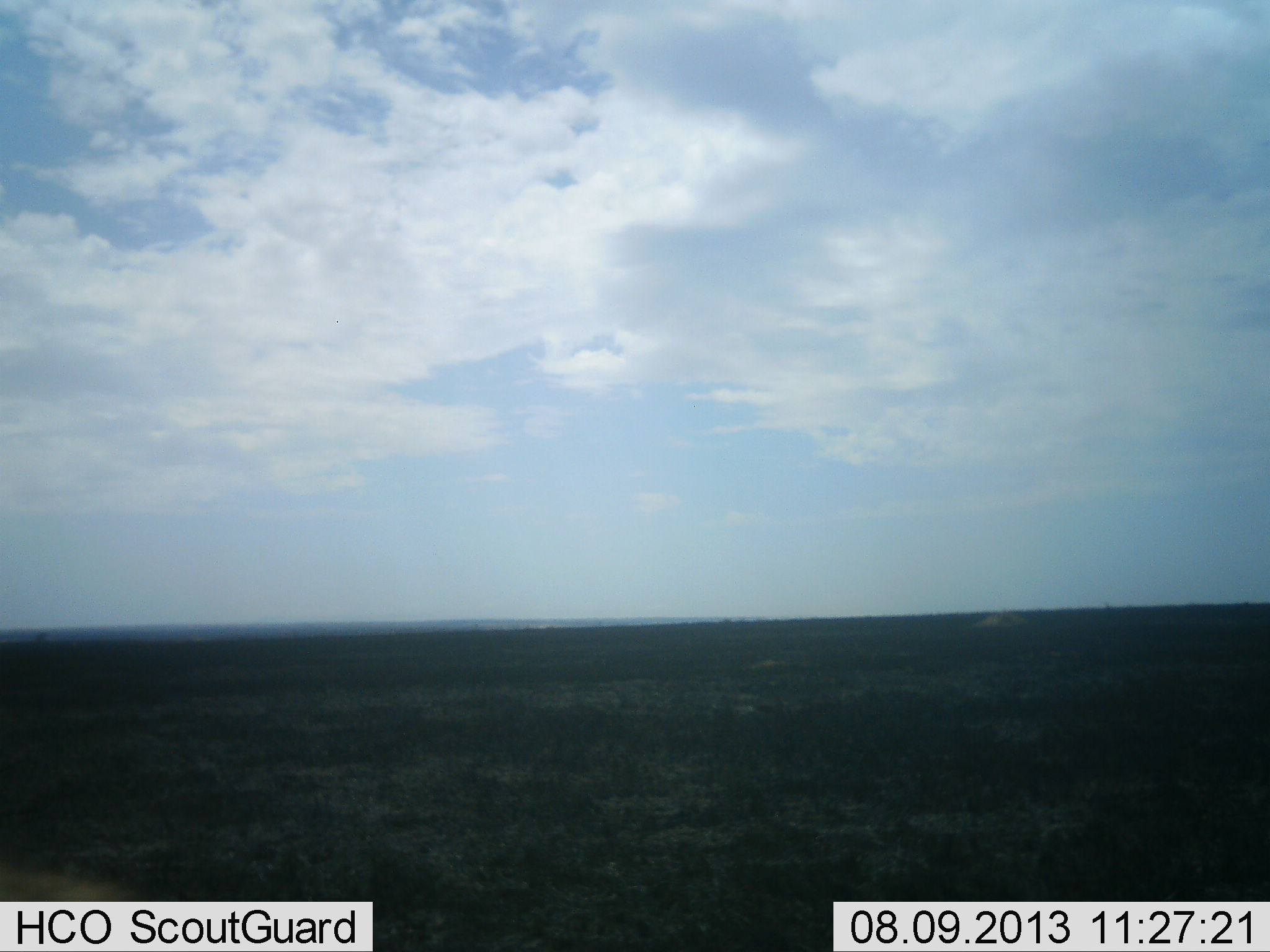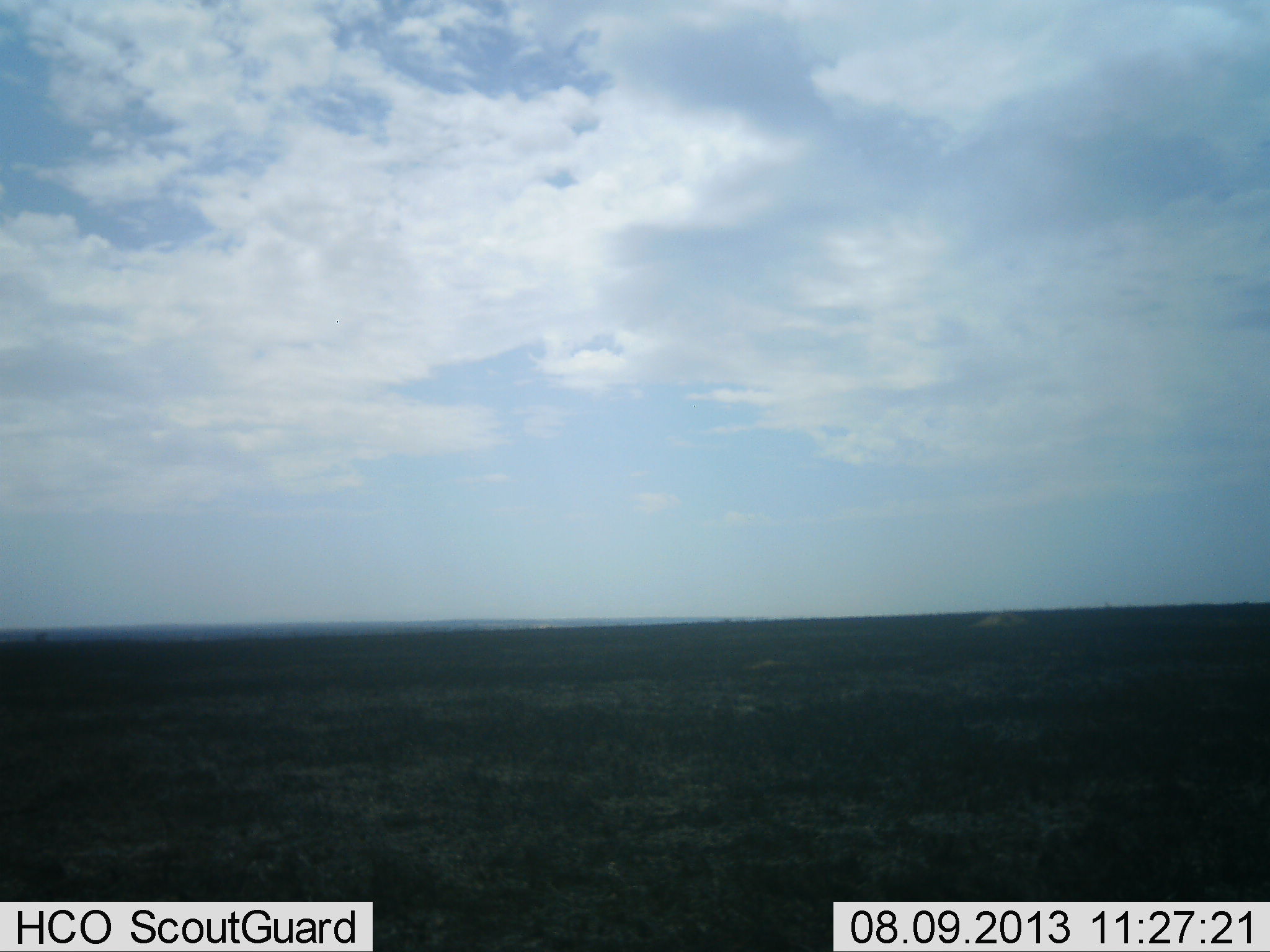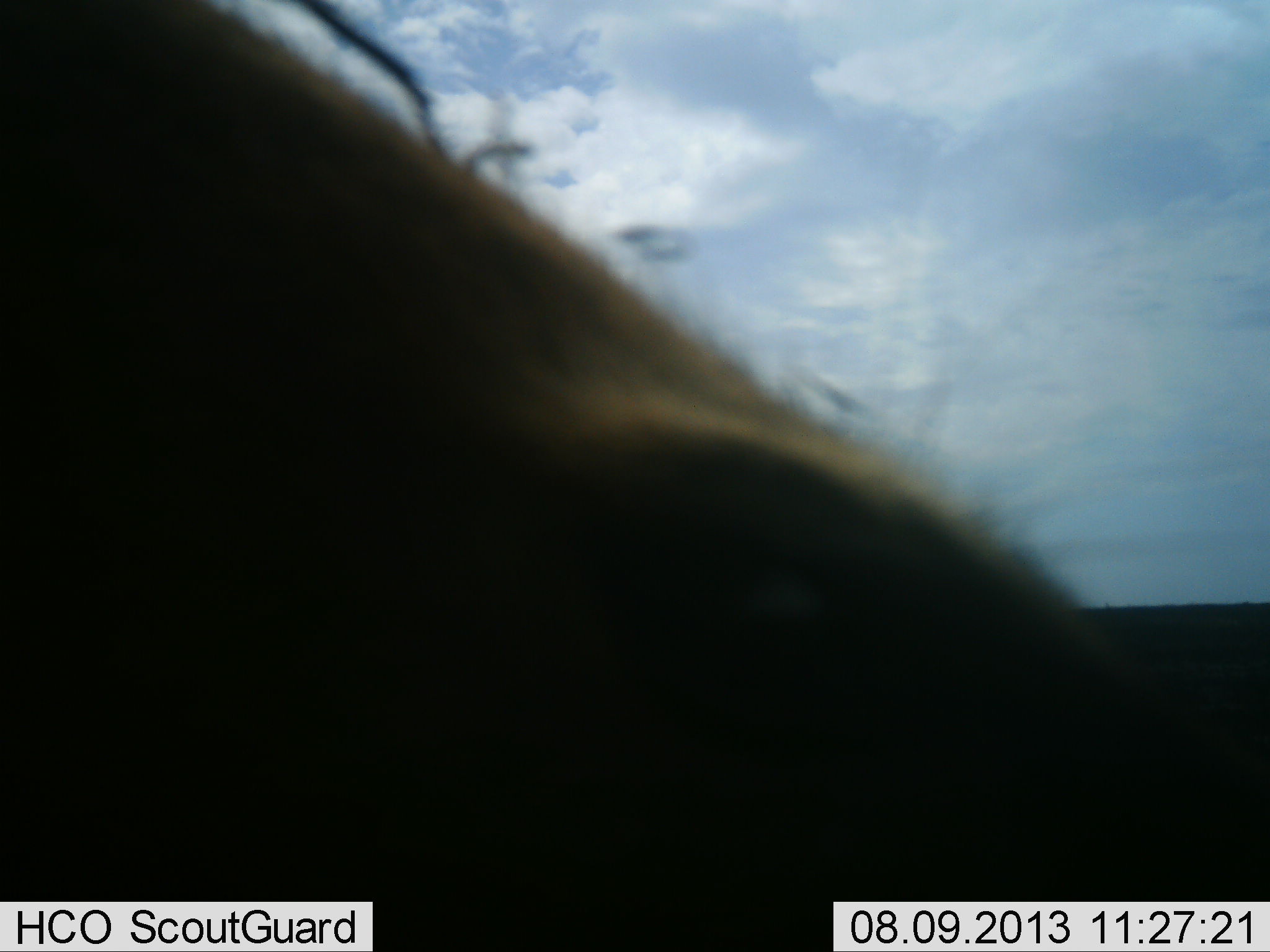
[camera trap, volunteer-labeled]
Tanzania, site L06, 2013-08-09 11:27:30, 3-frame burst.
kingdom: Animalia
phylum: Chordata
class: Mammalia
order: Artiodactyla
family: Bovidae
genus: Alcelaphus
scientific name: Alcelaphus buselaphus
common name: hartebeest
Hartebeest (Alcelaphus buselaphus), count 1. Behavior (volunteer vote fractions): standing 25%, resting 0%, moving 75%, interacting 0%. Young present (vote fraction): 0%. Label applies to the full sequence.